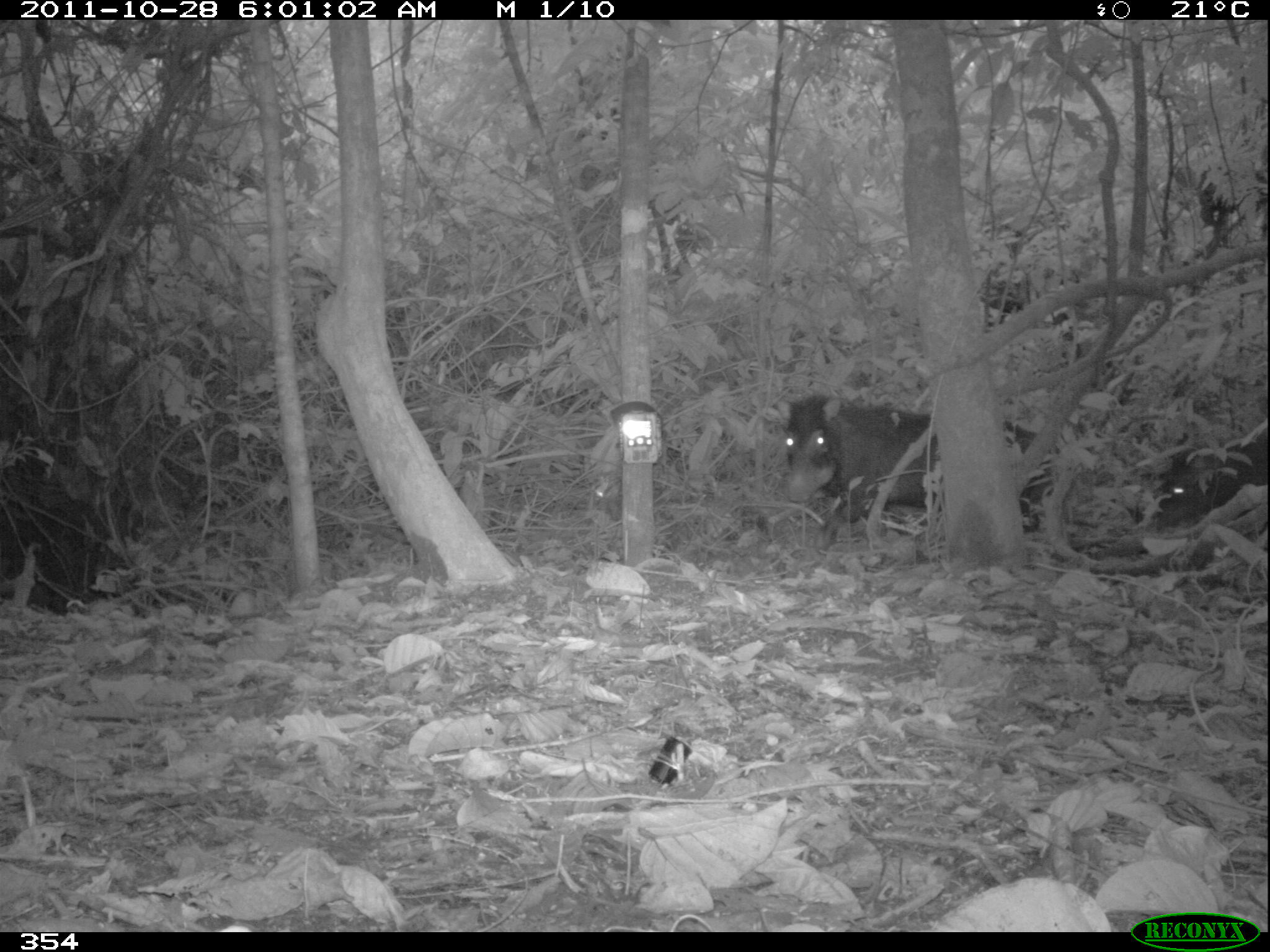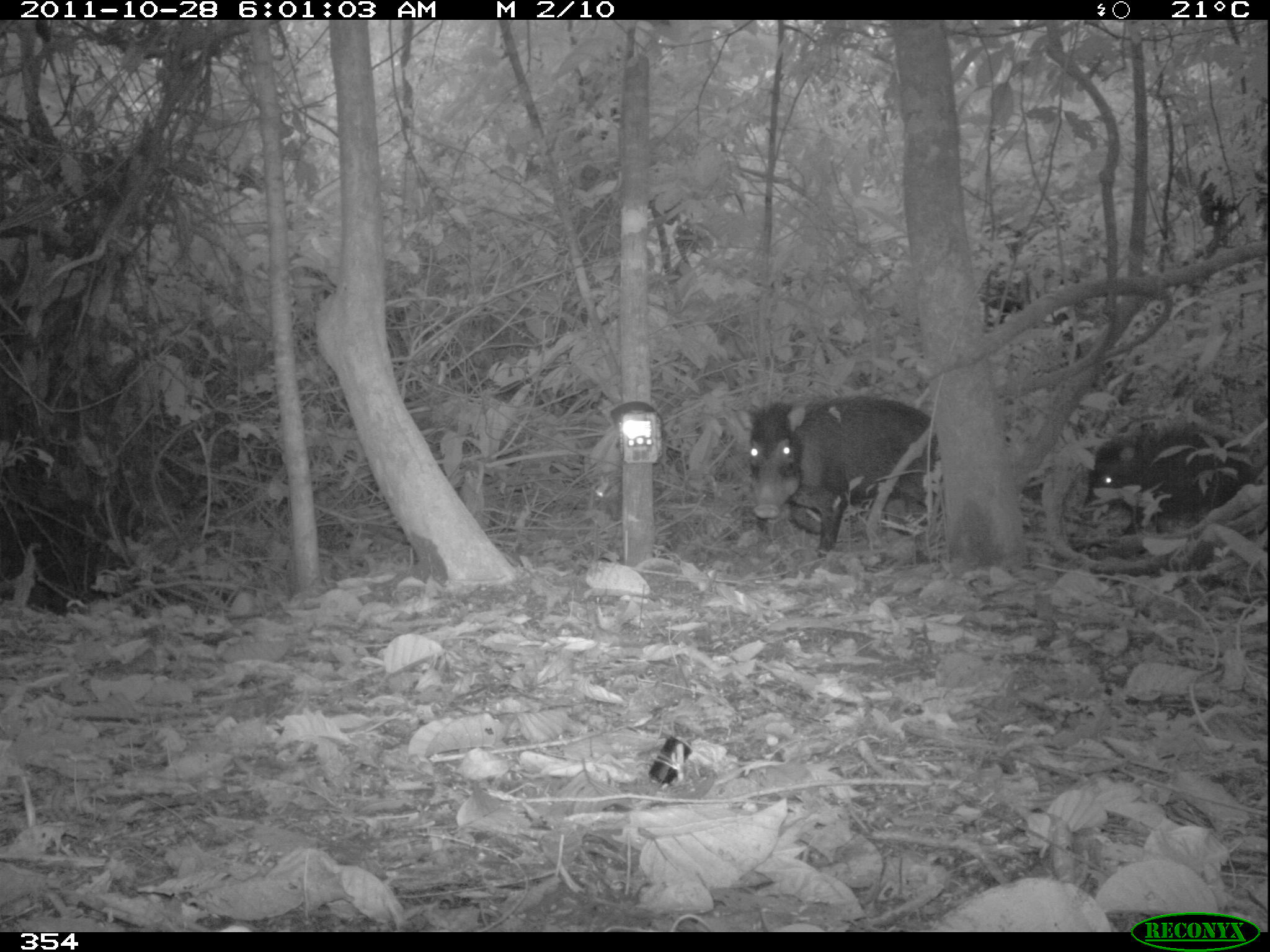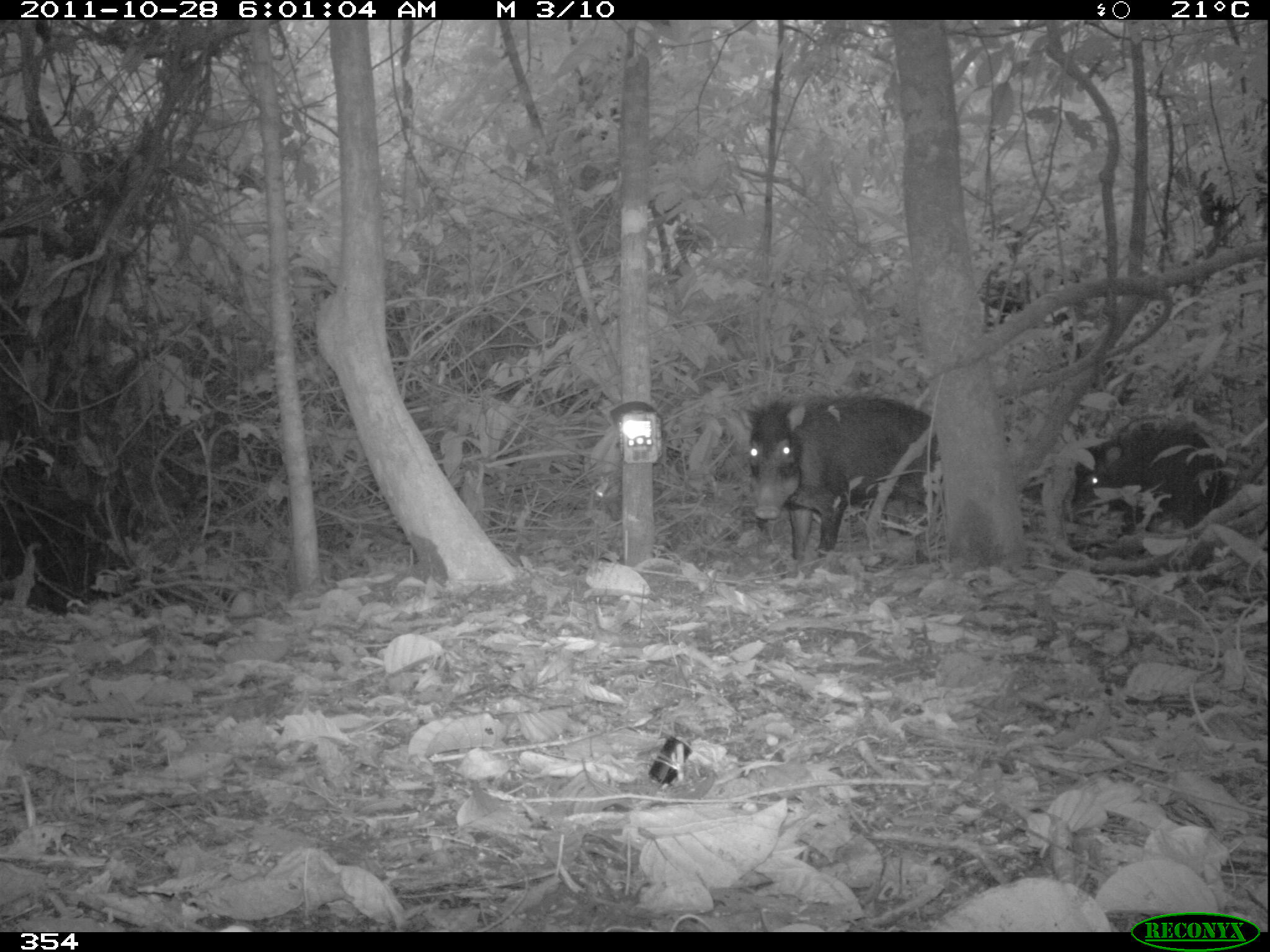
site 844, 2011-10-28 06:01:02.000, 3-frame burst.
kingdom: Animalia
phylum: Chordata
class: Mammalia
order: Artiodactyla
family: Tayassuidae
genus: Tayassu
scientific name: Tayassu pecari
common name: white-lipped peccary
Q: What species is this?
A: Tayassu pecari (white-lipped peccary).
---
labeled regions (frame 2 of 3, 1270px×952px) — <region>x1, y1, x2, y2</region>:
tayassu pecari: <region>746, 394, 937, 564</region>; <region>1081, 426, 1258, 535</region>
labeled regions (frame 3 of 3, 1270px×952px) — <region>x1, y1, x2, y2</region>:
tayassu pecari: <region>740, 393, 941, 561</region>; <region>1070, 416, 1230, 539</region>